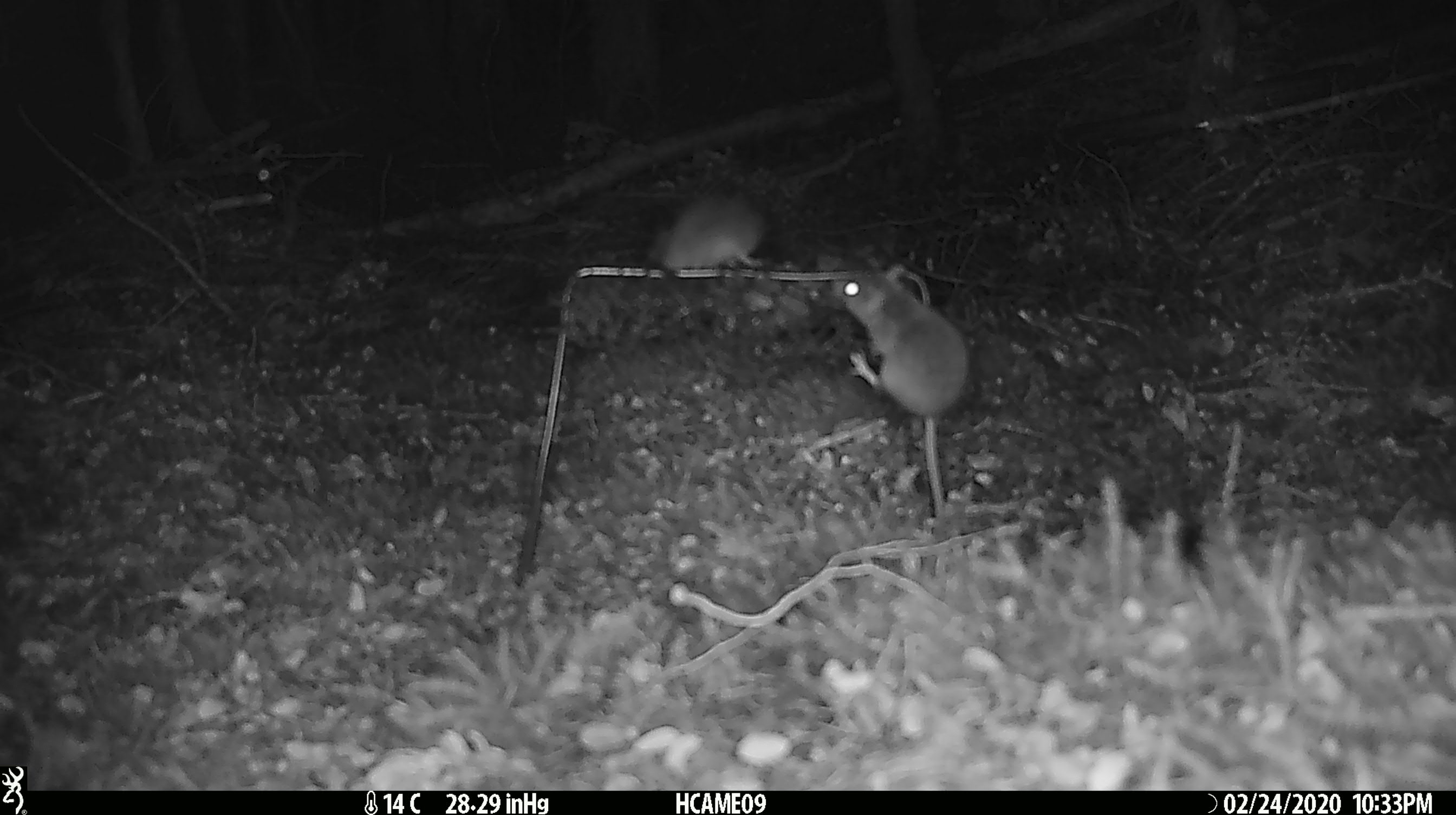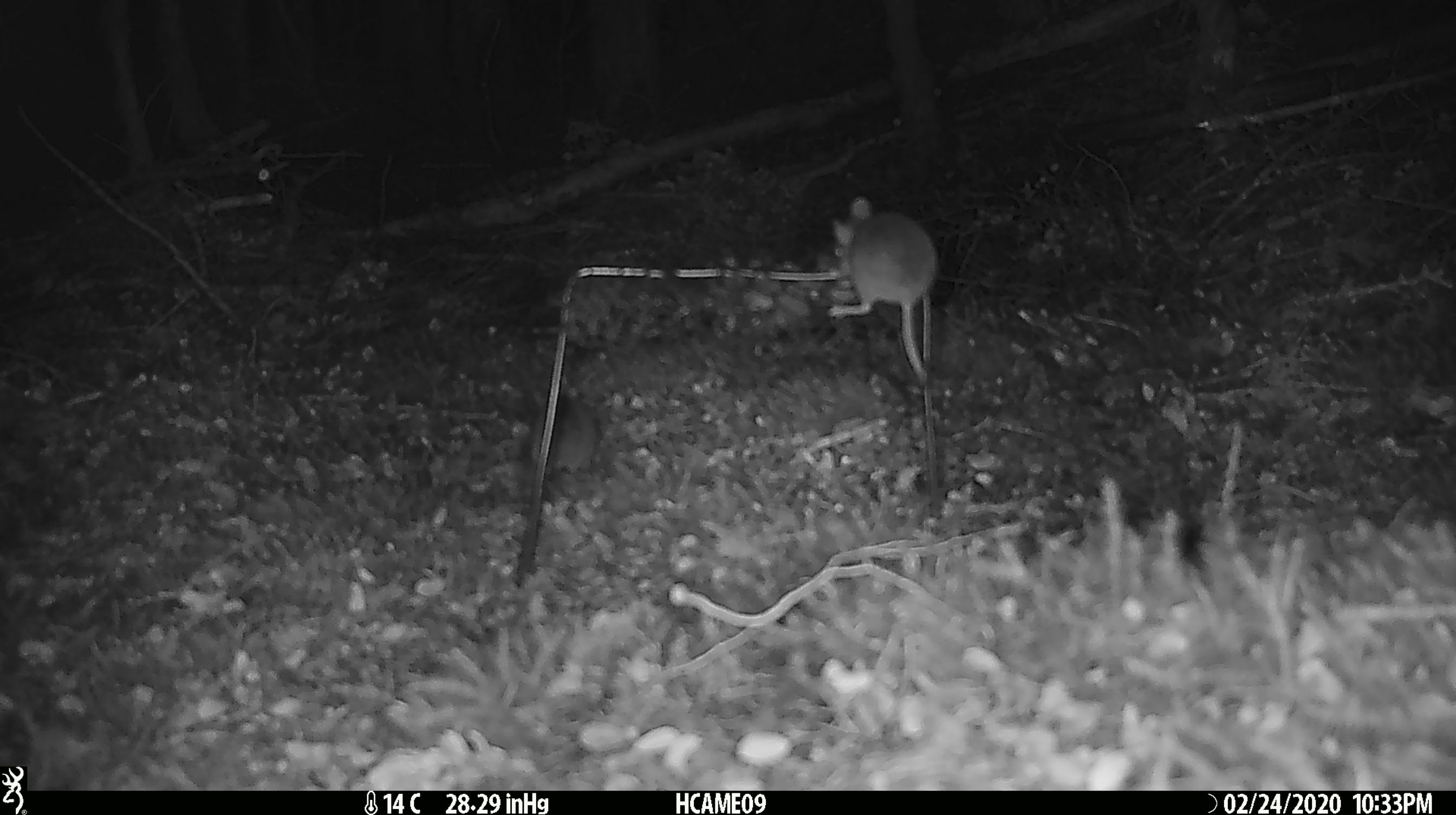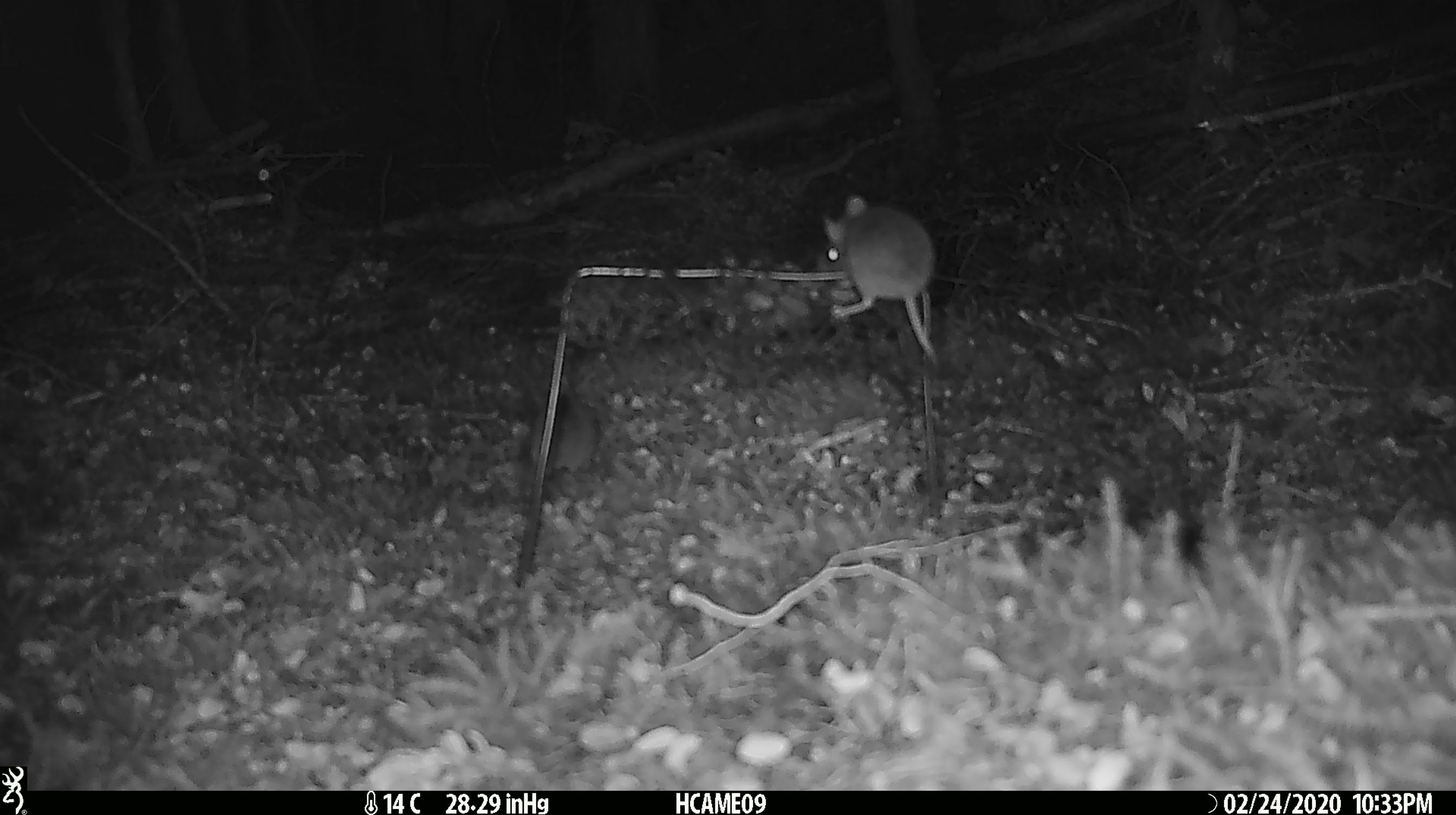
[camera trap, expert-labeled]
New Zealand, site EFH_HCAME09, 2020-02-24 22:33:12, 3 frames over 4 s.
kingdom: Animalia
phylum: Chordata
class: Mammalia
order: Rodentia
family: Muridae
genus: Mus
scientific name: Mus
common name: mouse